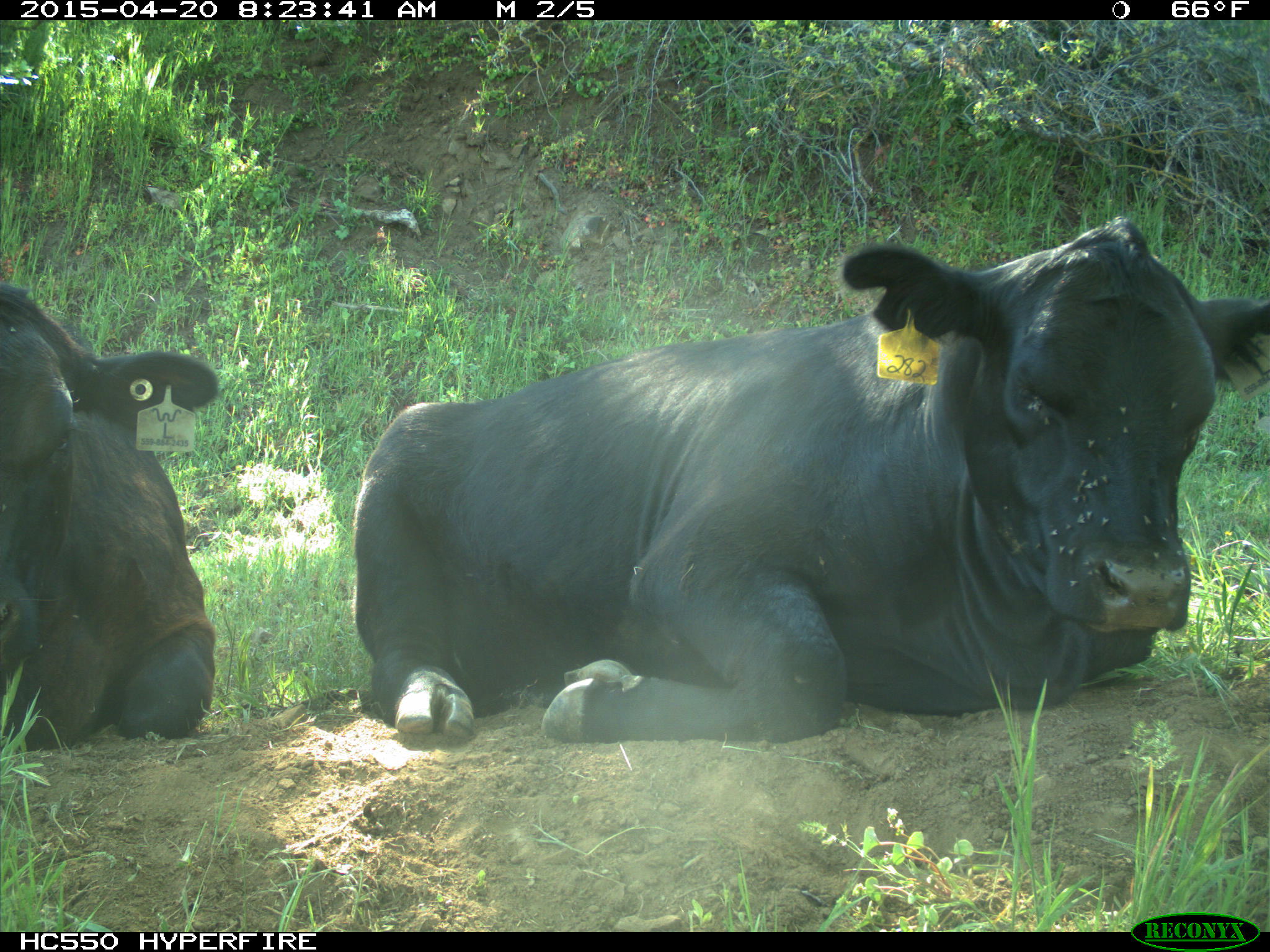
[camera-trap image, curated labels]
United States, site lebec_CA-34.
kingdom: Animalia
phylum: Chordata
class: Mammalia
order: Artiodactyla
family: Bovidae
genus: Bos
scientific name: Bos taurus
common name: domestic cow